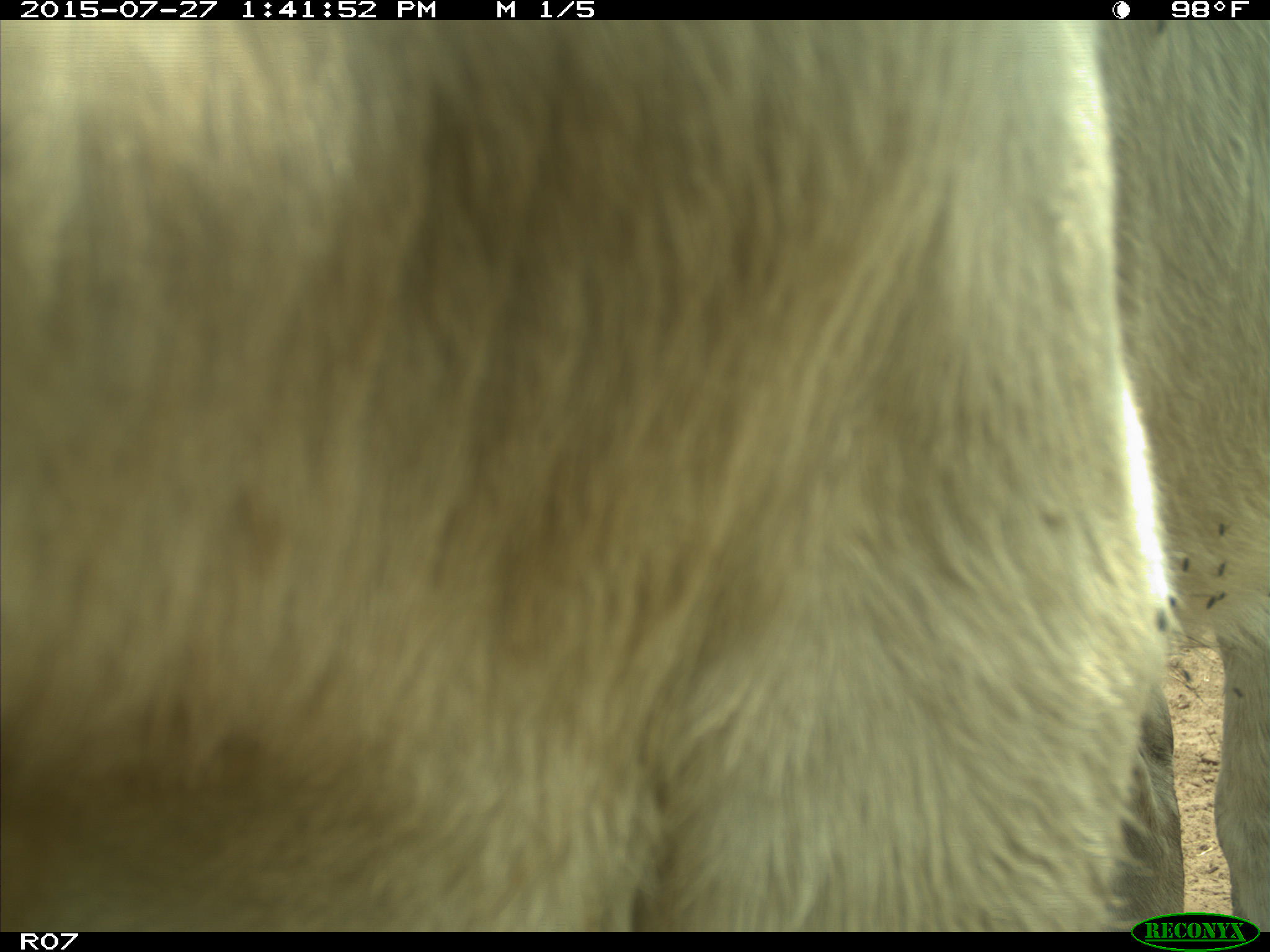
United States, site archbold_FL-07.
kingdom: Animalia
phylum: Chordata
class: Mammalia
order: Artiodactyla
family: Bovidae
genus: Bos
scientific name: Bos taurus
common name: domestic cow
Bos taurus (domestic cow).